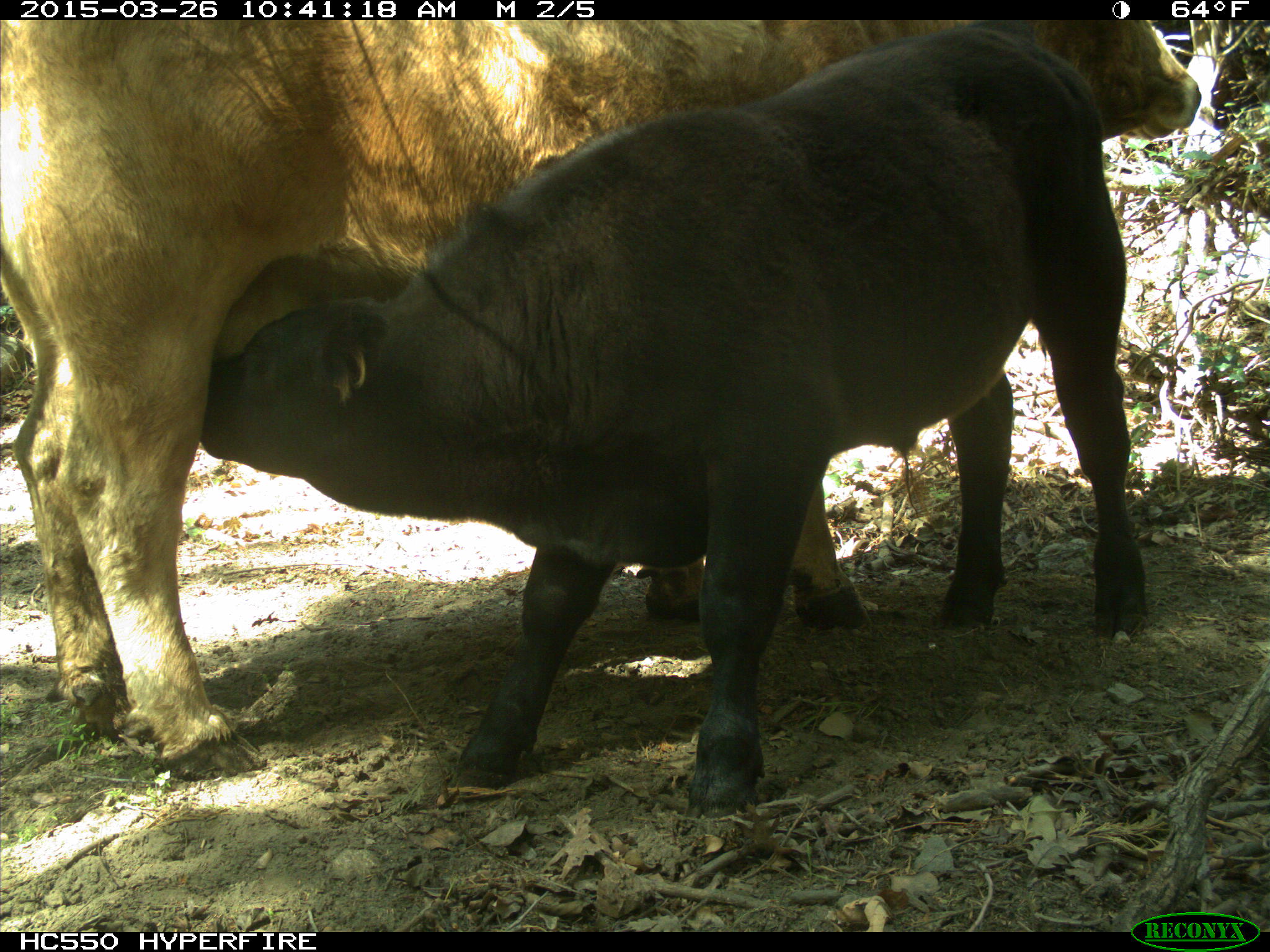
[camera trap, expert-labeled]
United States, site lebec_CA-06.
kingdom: Animalia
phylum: Chordata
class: Mammalia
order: Artiodactyla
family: Bovidae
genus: Bos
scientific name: Bos taurus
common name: domestic cow